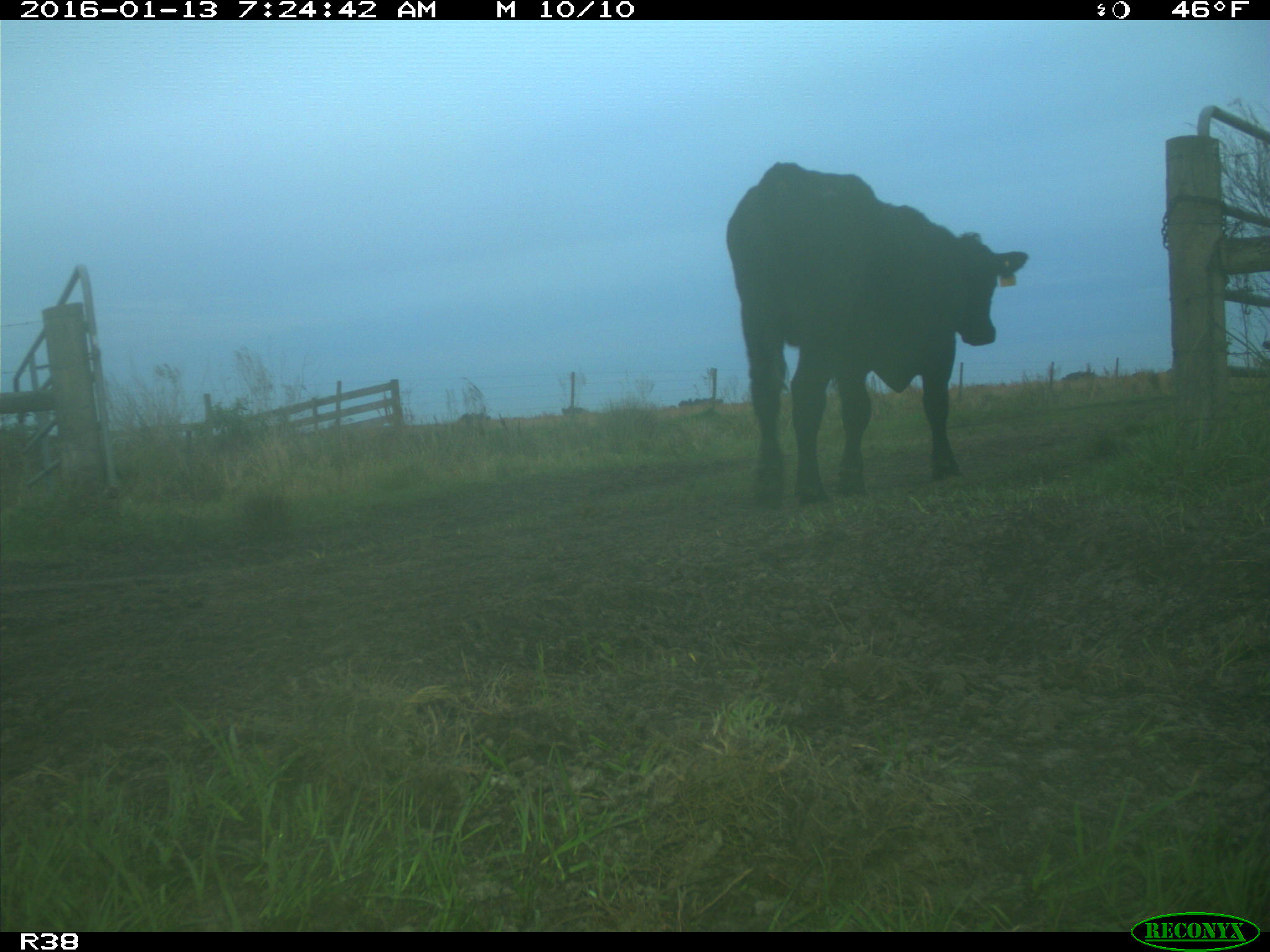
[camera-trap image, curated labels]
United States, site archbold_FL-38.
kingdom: Animalia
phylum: Chordata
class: Mammalia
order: Artiodactyla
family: Bovidae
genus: Bos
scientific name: Bos taurus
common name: domestic cow